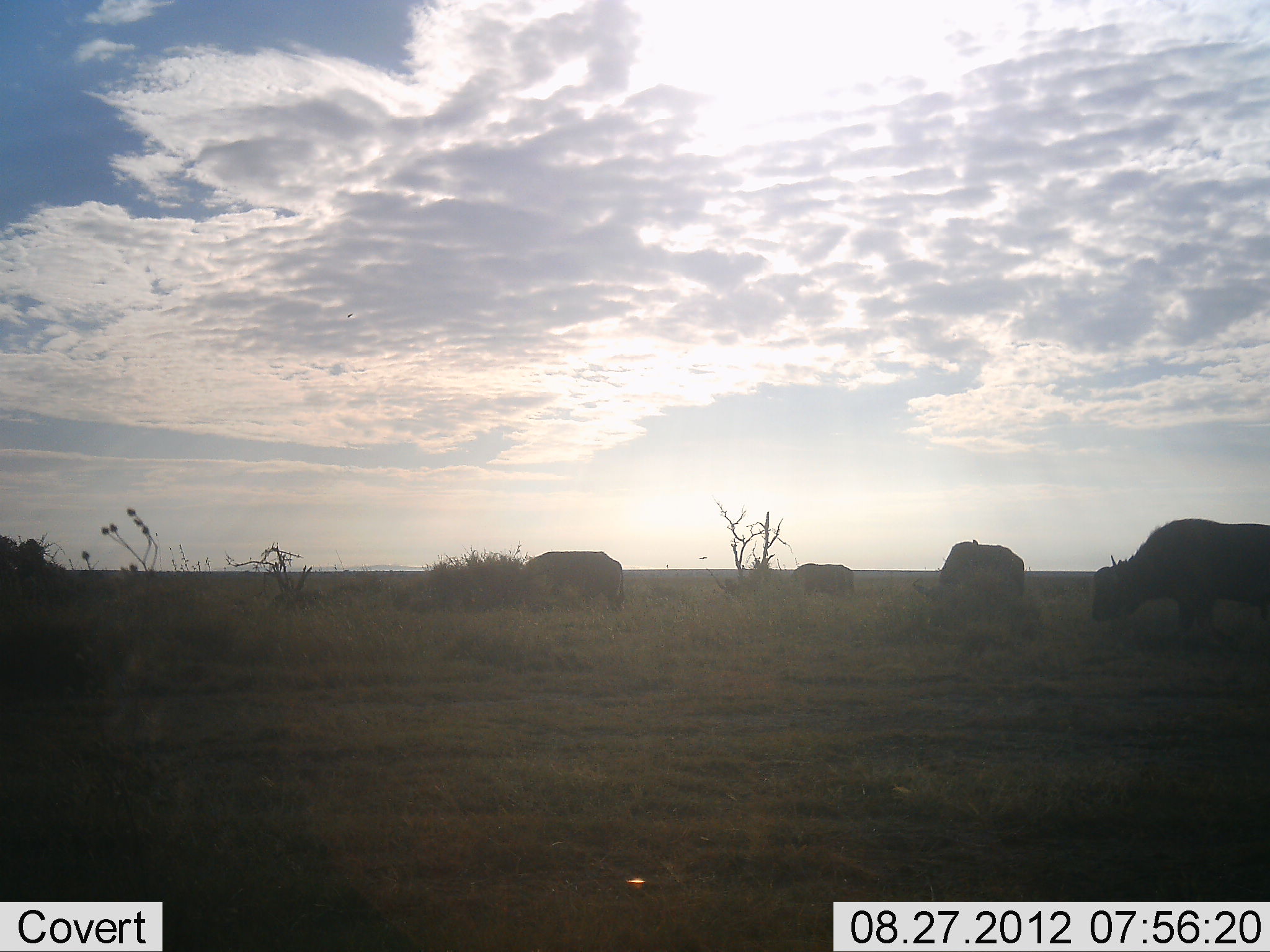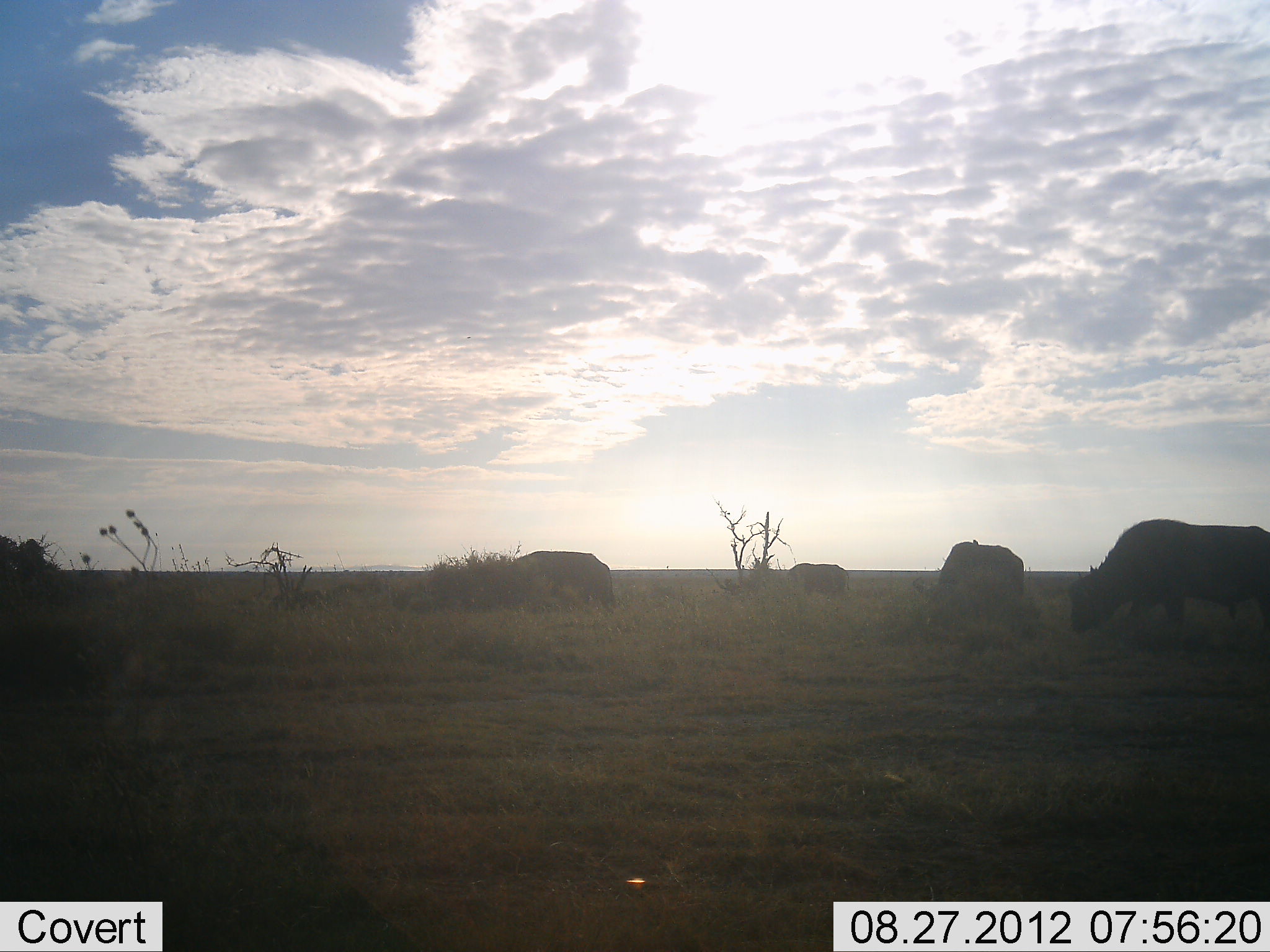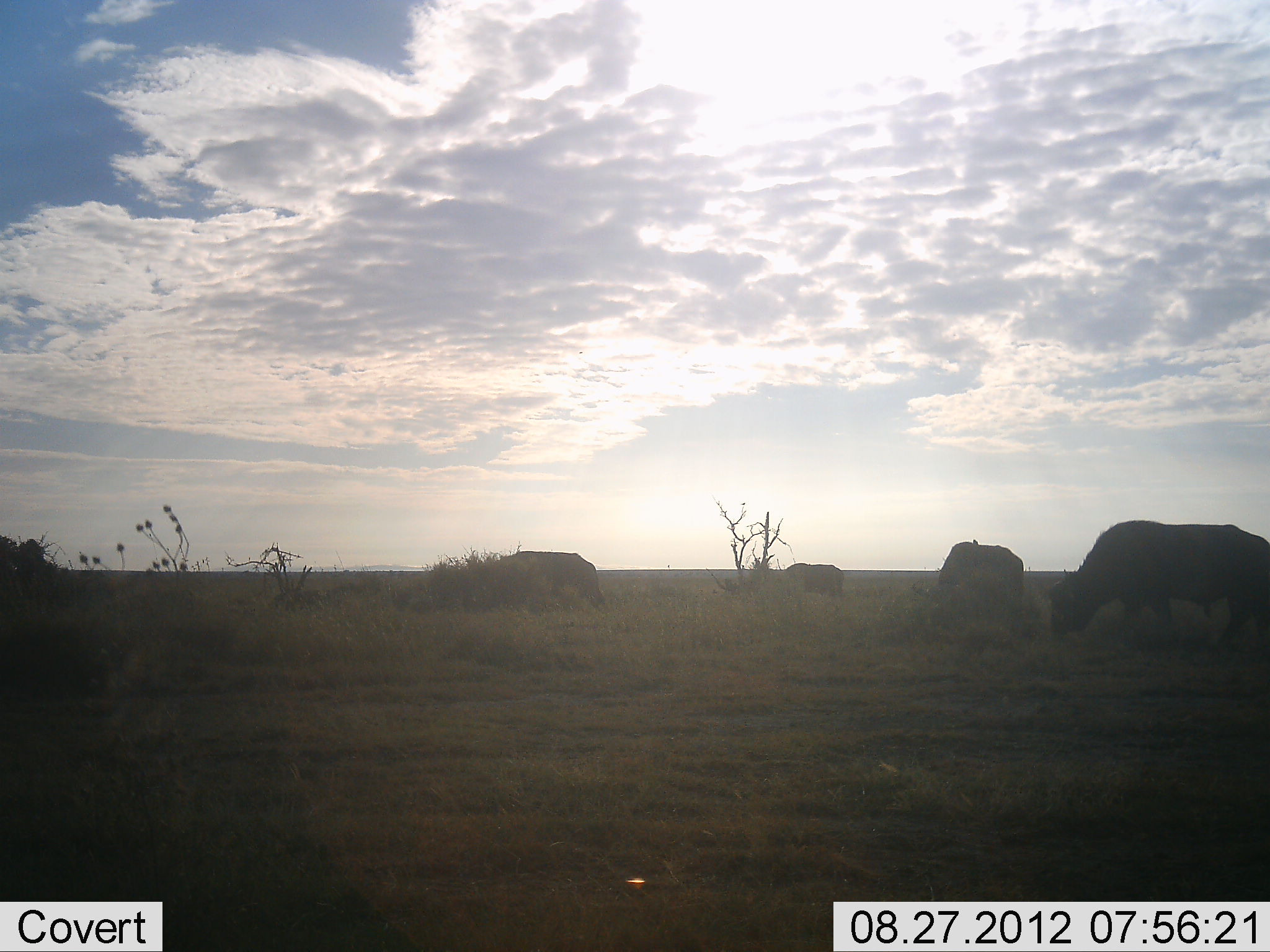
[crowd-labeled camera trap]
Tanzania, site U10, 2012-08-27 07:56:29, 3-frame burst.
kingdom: Animalia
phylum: Chordata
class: Mammalia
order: Artiodactyla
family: Bovidae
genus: Syncerus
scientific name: Syncerus caffer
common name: cape buffalo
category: buffalo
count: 4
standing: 20%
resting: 0%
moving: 60%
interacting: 10%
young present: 0%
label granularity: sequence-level